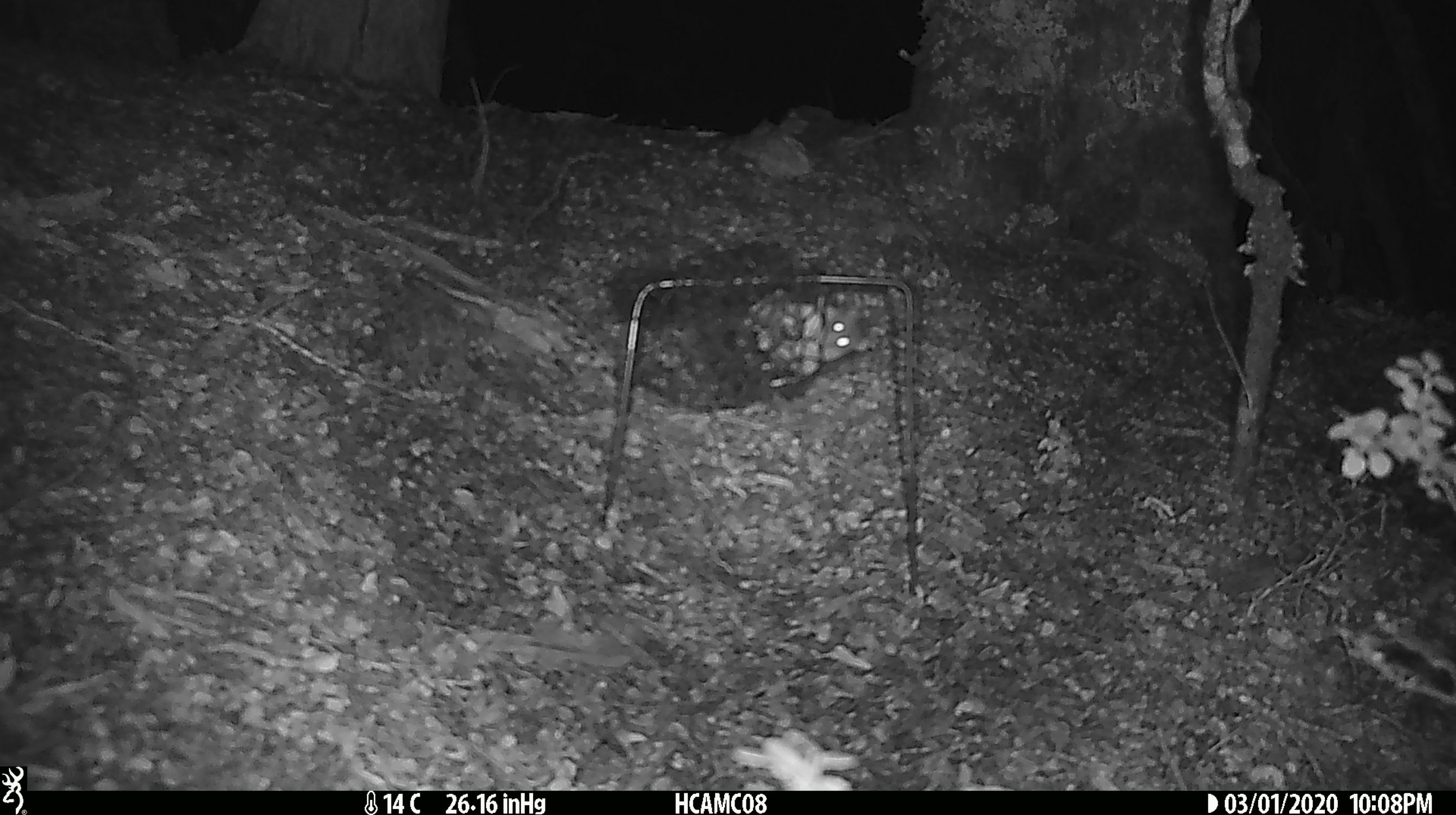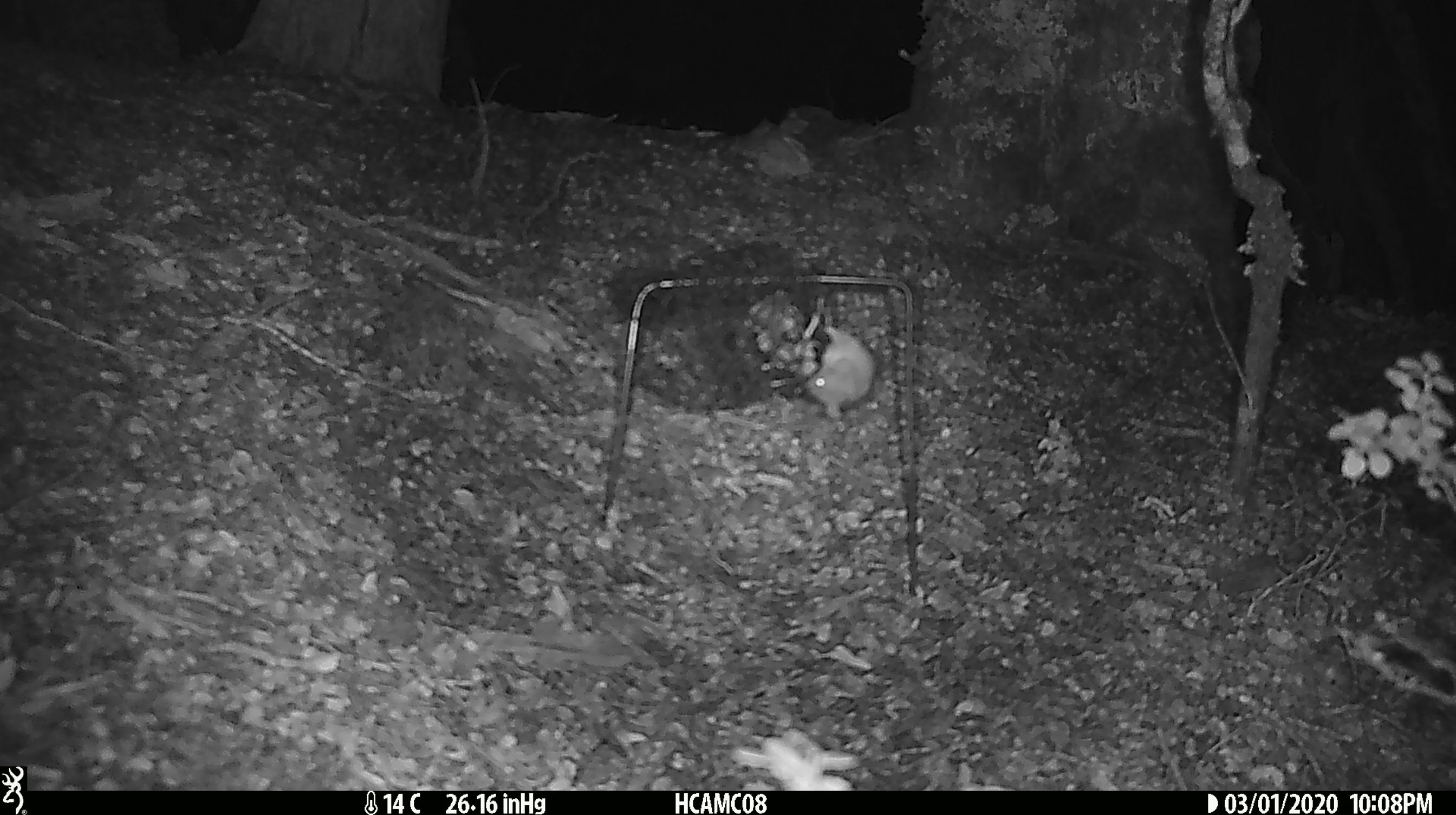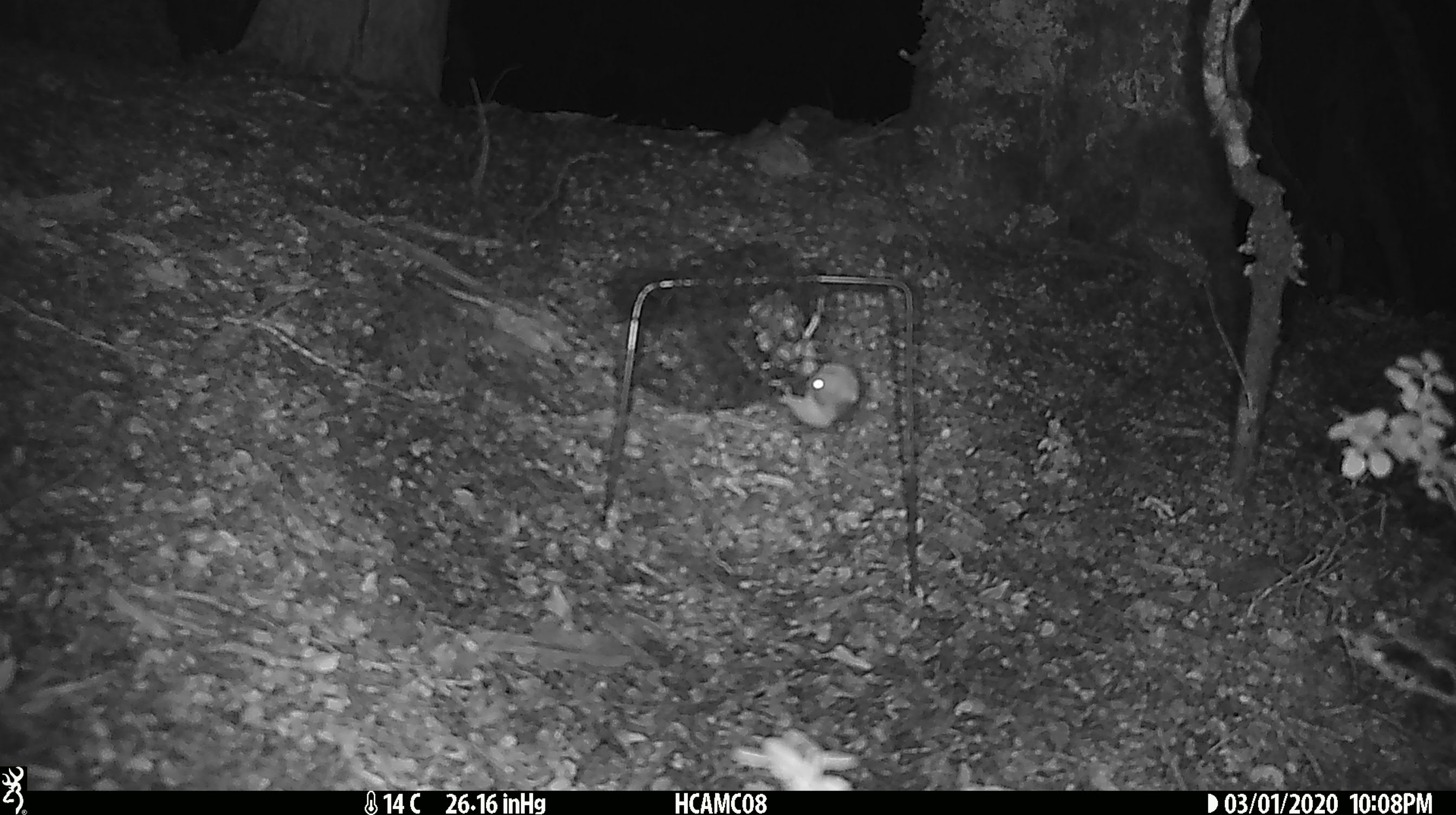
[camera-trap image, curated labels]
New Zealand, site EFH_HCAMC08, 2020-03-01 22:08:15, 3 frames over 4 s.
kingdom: Animalia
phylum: Chordata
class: Mammalia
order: Rodentia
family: Muridae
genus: Mus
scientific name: Mus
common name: mouse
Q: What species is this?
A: Mouse (Mus).